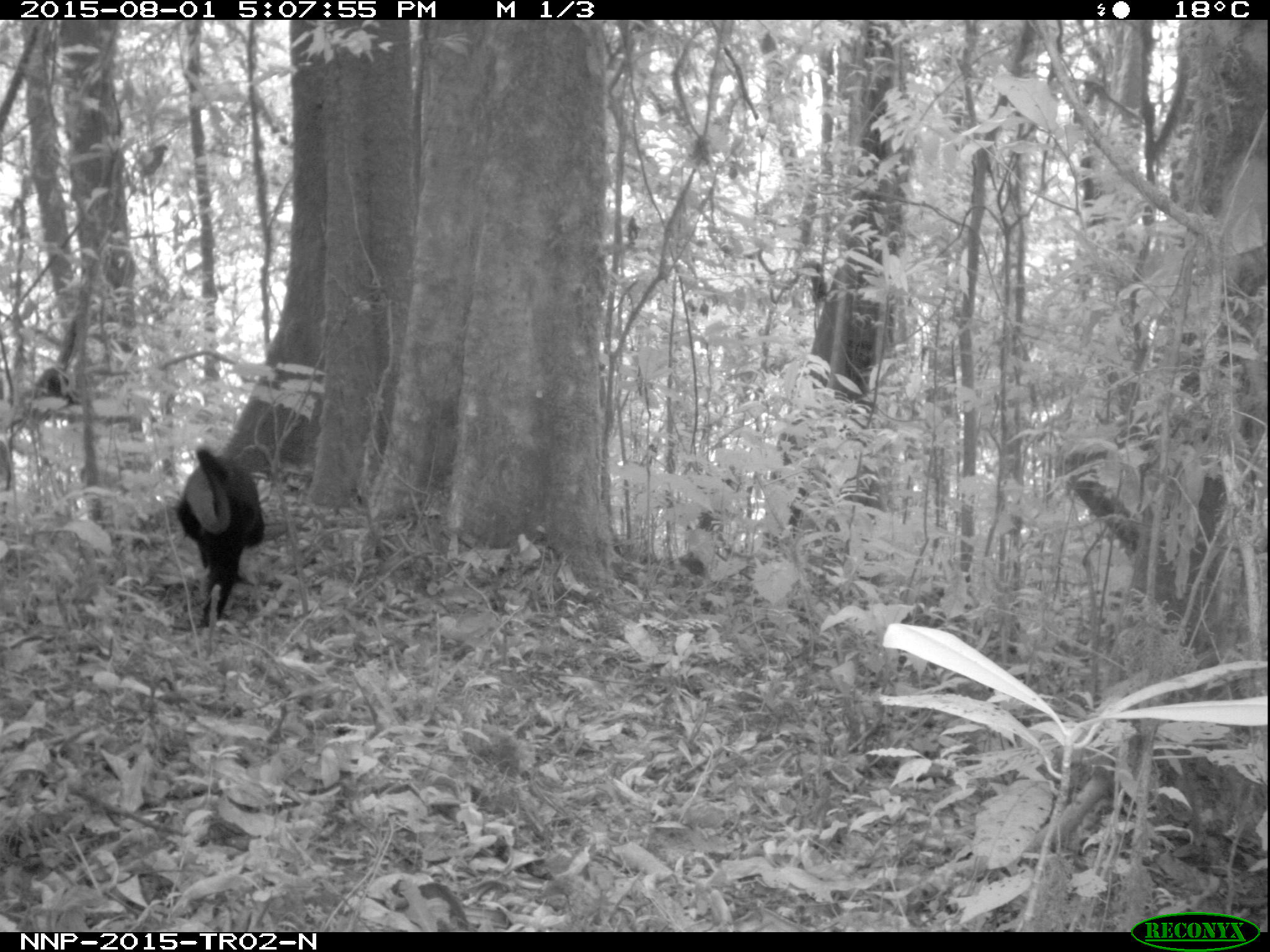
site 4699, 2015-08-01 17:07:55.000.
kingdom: Animalia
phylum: Chordata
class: Mammalia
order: Primates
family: Cercopithecidae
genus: Allochrocebus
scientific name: Allochrocebus lhoesti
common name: l'hoest's monkey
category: cercopithecus lhoesti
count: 1